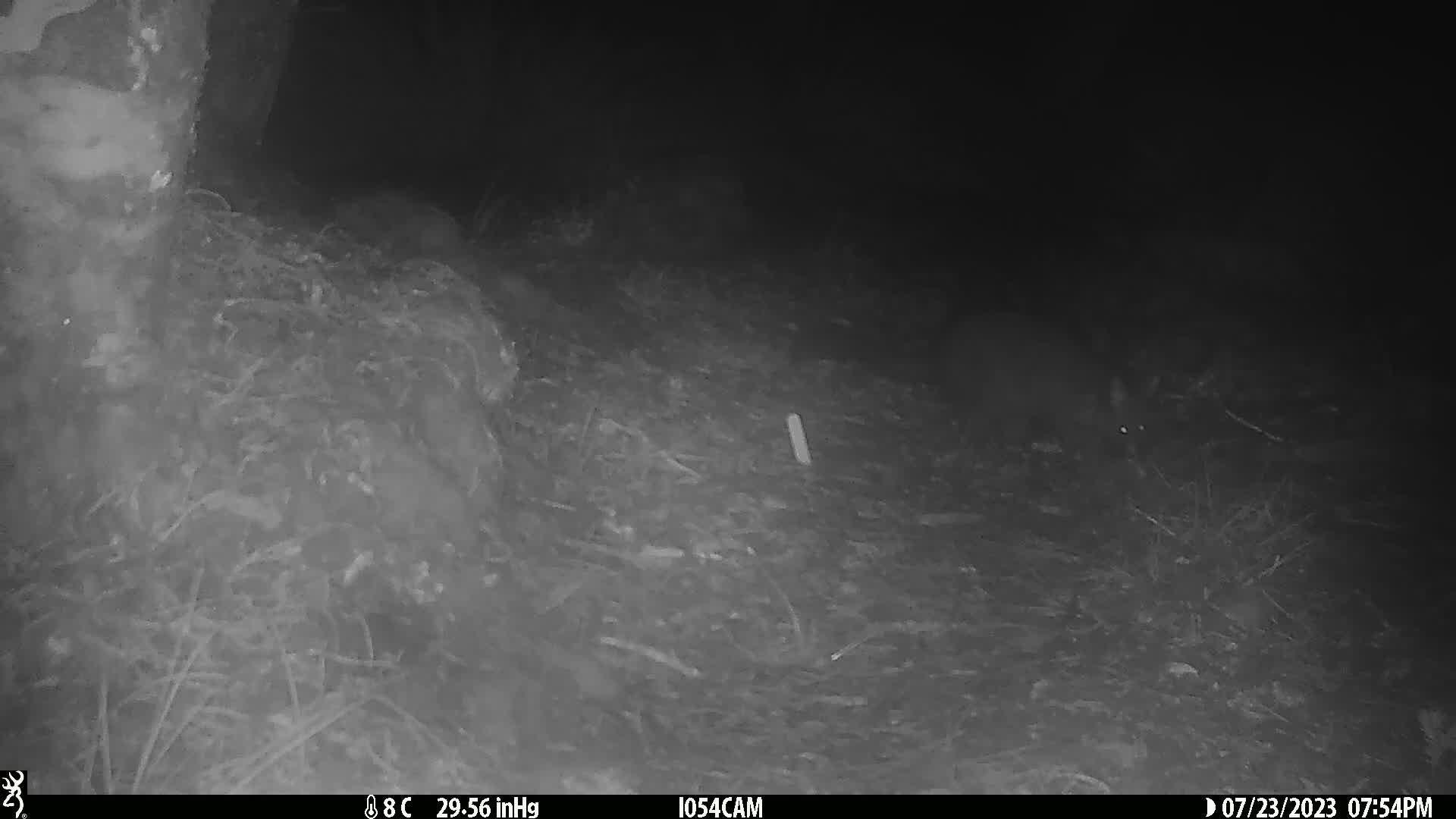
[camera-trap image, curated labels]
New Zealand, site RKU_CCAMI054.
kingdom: Animalia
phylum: Chordata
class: Mammalia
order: Diprotodontia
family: Phalangeridae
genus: Trichosurus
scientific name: Trichosurus vulpecula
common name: common brushtail possum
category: possum